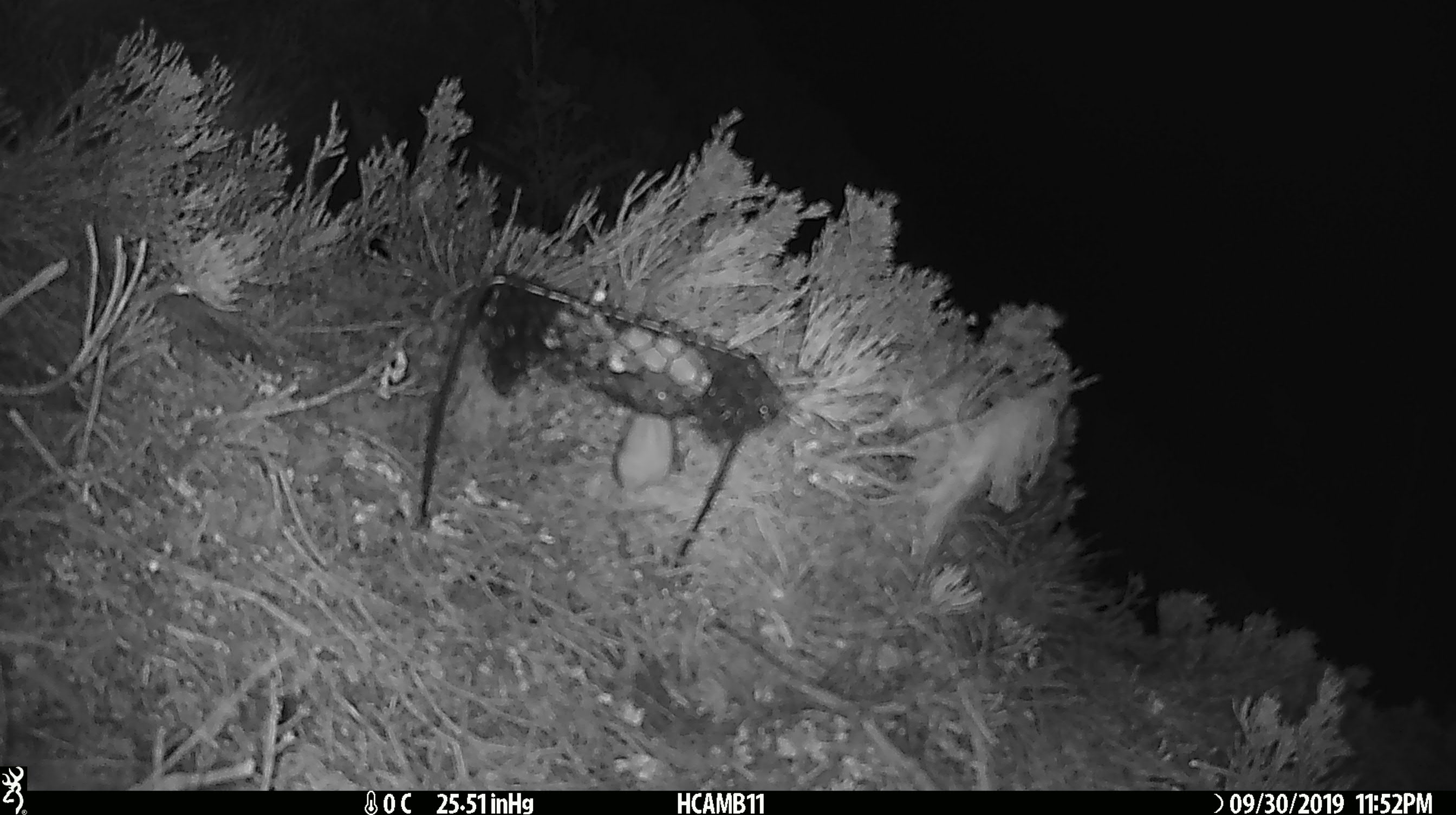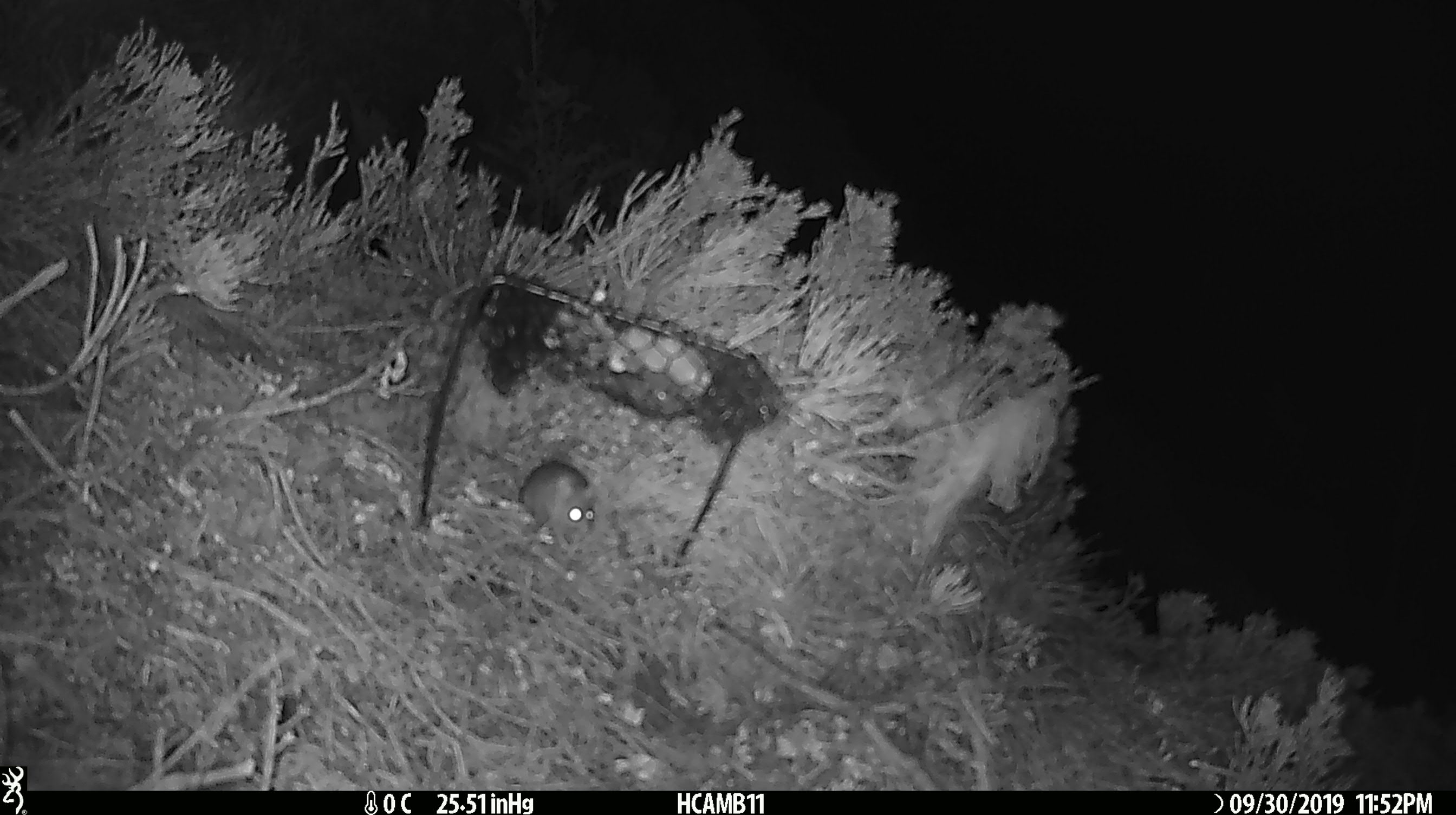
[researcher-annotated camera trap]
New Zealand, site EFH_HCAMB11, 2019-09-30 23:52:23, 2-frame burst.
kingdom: Animalia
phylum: Chordata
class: Mammalia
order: Rodentia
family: Muridae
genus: Mus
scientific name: Mus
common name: mouse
Mouse (Mus).